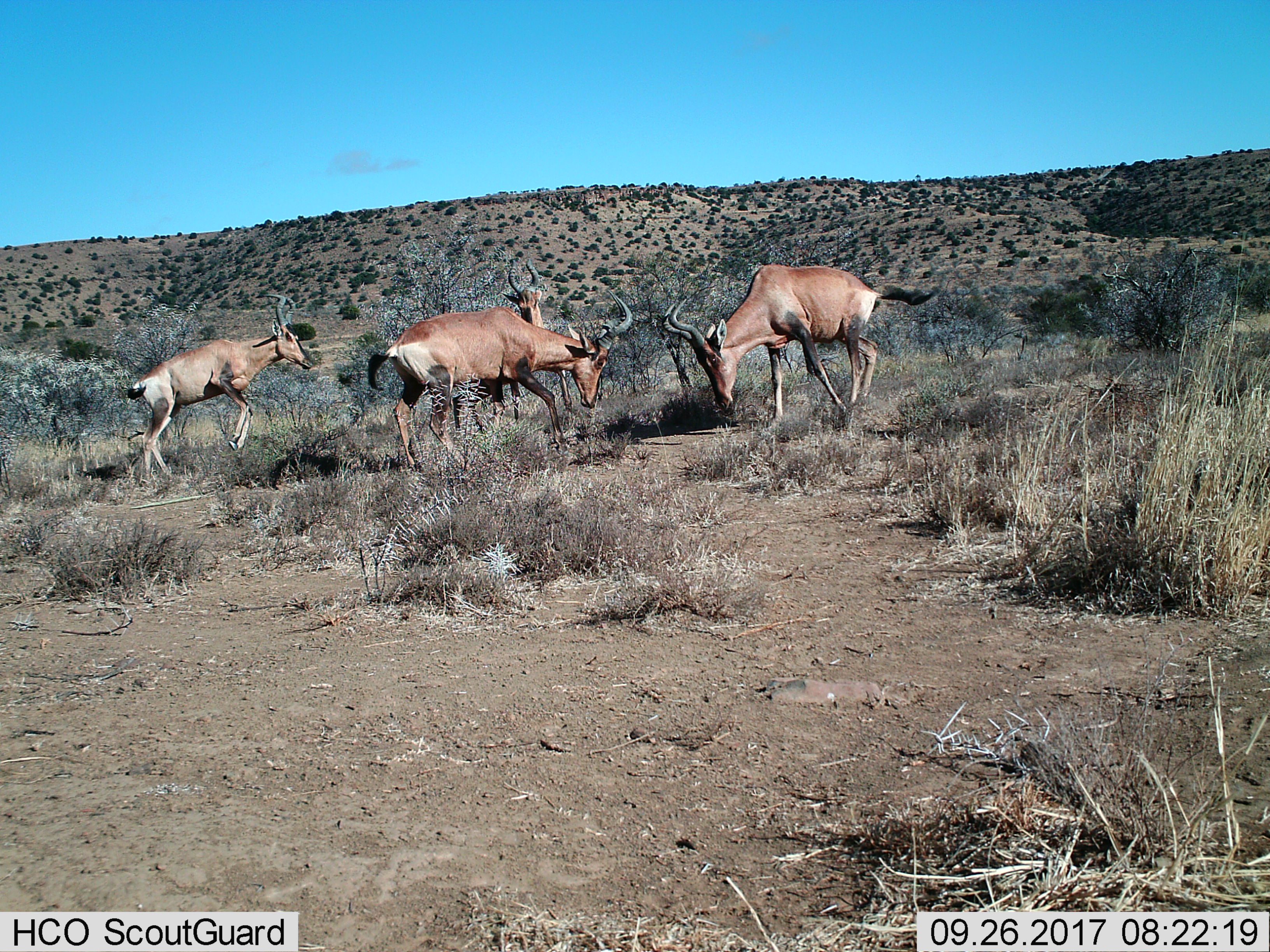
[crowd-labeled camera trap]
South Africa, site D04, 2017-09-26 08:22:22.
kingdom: Animalia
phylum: Chordata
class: Mammalia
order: Artiodactyla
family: Bovidae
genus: Alcelaphus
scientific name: Alcelaphus buselaphus caama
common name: red hartebeest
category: hartebeestred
Hartebeestred (red hartebeest) (Alcelaphus buselaphus caama), count 4. Behavior (volunteer vote fractions): standing 50%, resting 0%, moving 88%, interacting 75%. Young present (vote fraction): 0%. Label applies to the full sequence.